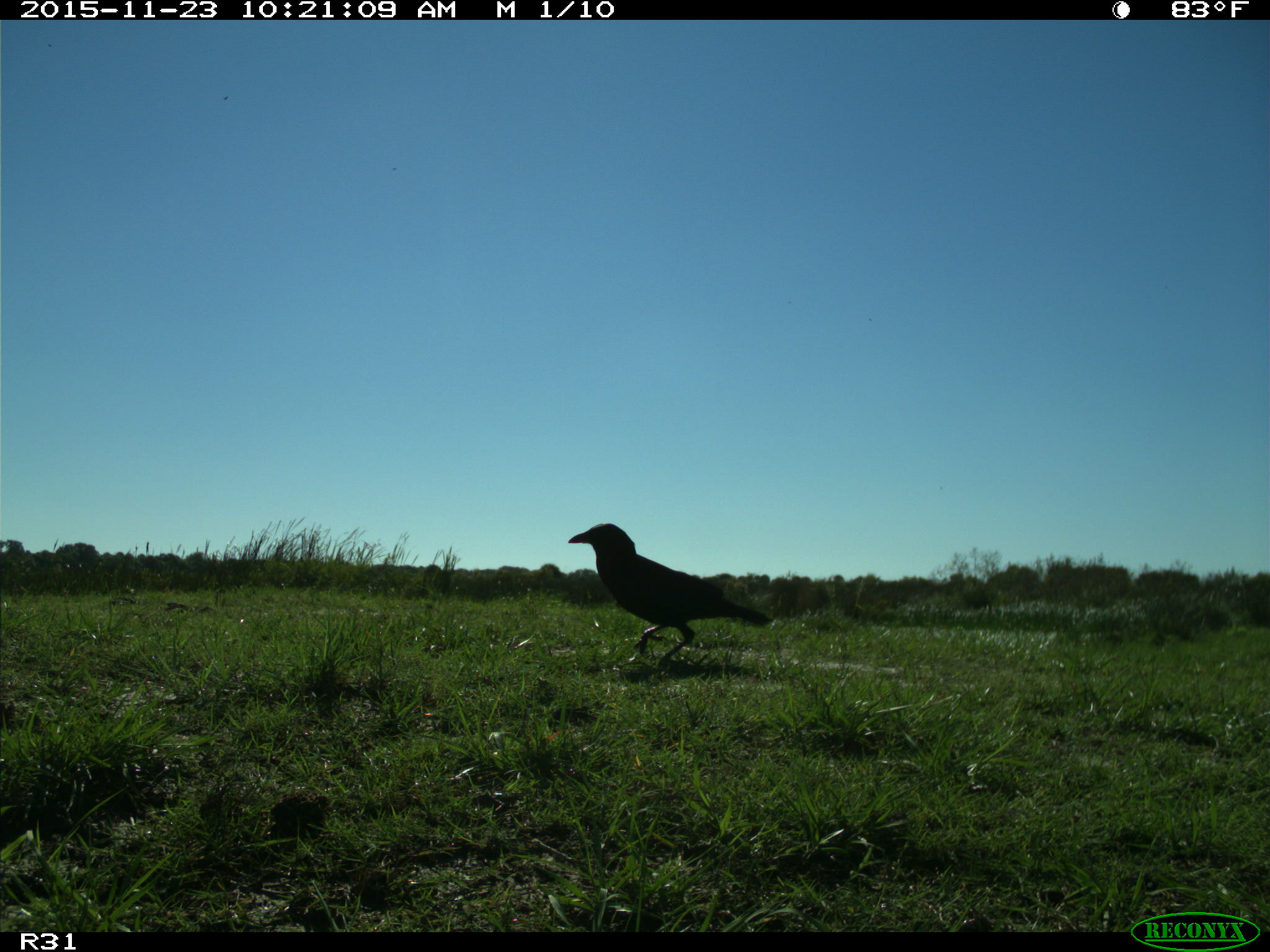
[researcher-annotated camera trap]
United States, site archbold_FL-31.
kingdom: Animalia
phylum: Chordata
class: Aves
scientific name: Aves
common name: birds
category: unidentified bird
Unidentified bird (birds) (Aves).